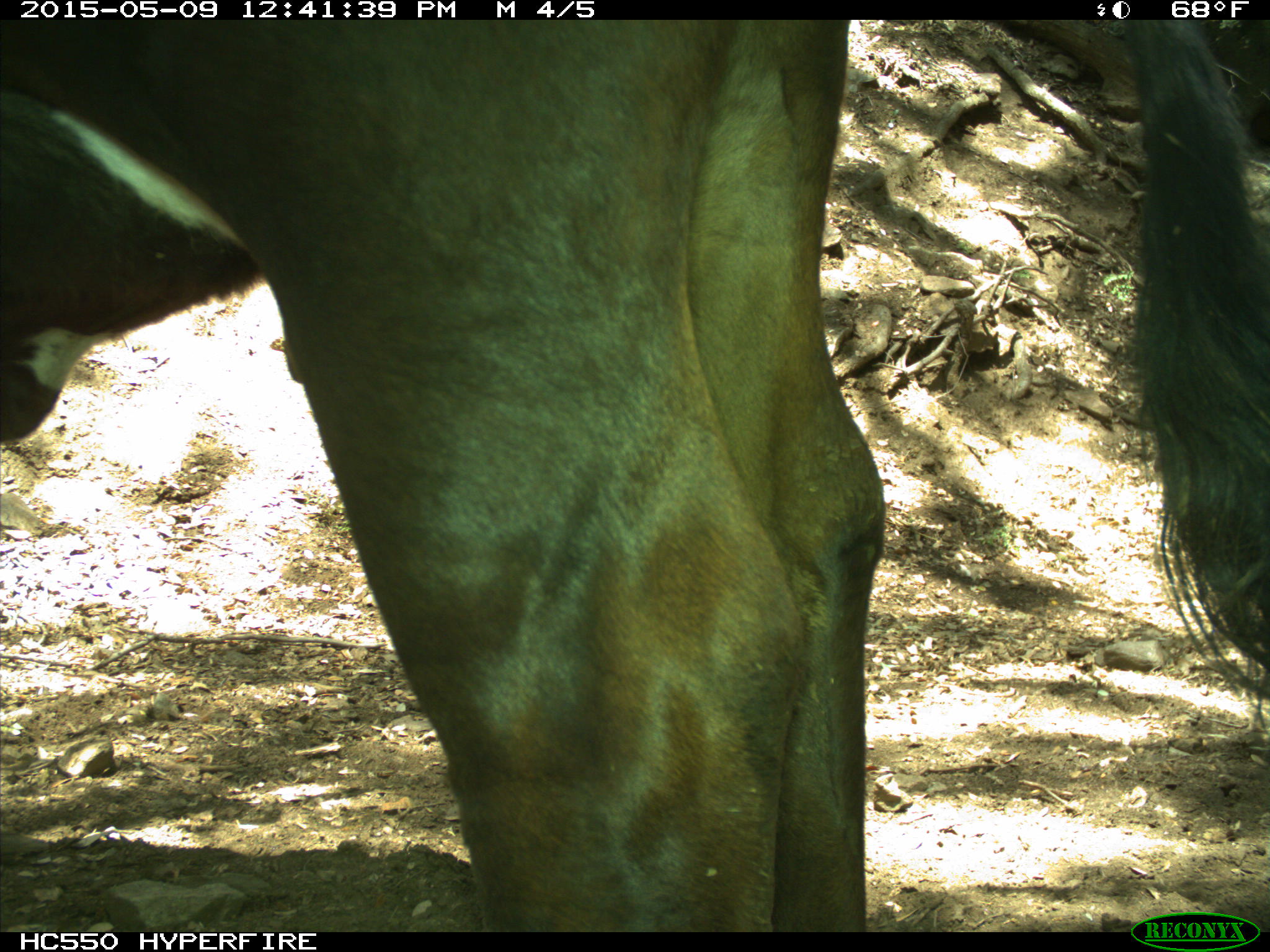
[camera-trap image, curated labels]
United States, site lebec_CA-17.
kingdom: Animalia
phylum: Chordata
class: Mammalia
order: Artiodactyla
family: Bovidae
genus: Bos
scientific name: Bos taurus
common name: domestic cow